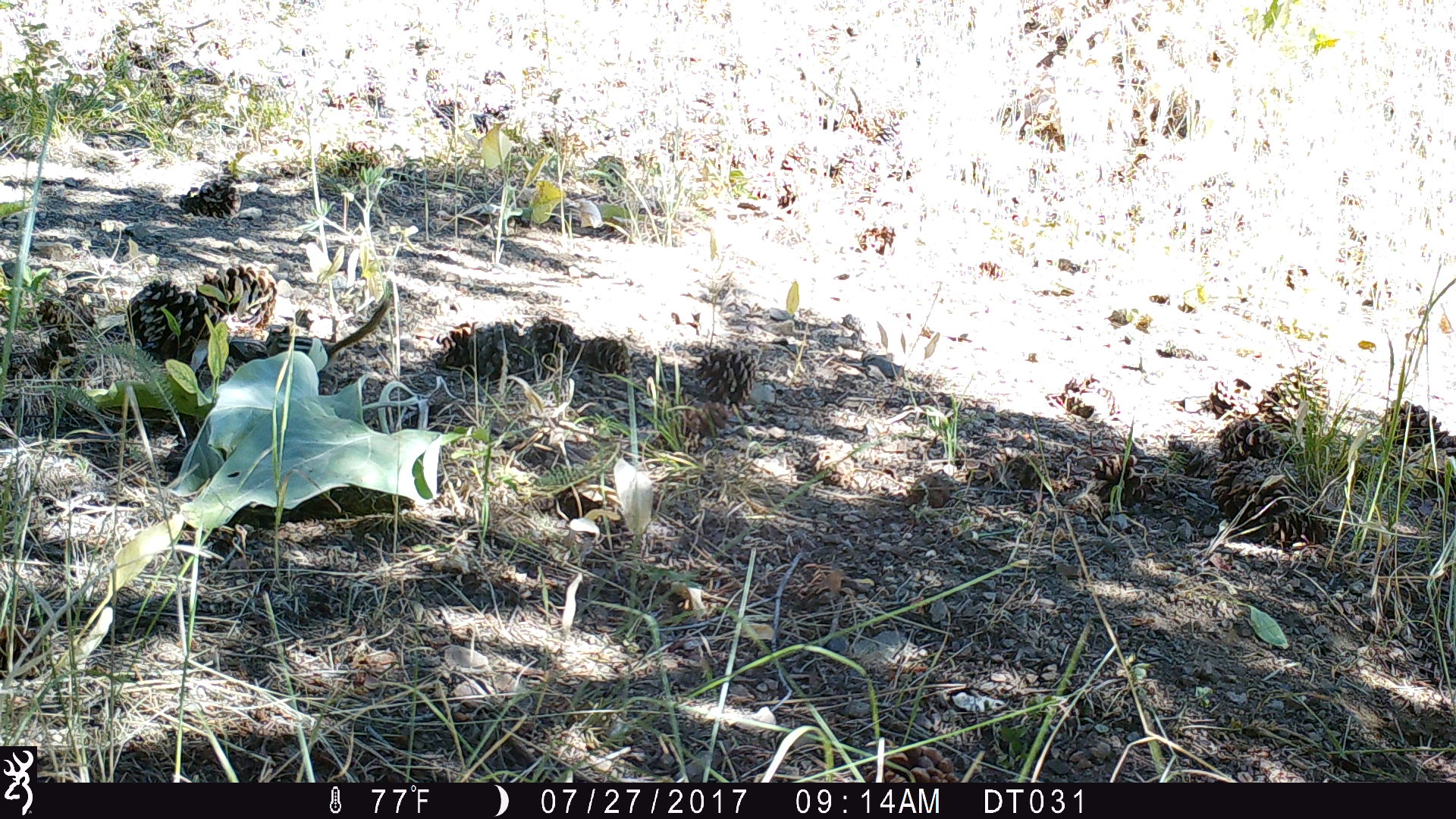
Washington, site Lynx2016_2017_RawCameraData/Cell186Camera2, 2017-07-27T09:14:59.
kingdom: Animalia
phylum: Chordata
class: Mammalia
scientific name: Mammalia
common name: small mammal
Small mammal (Mammalia). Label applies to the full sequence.